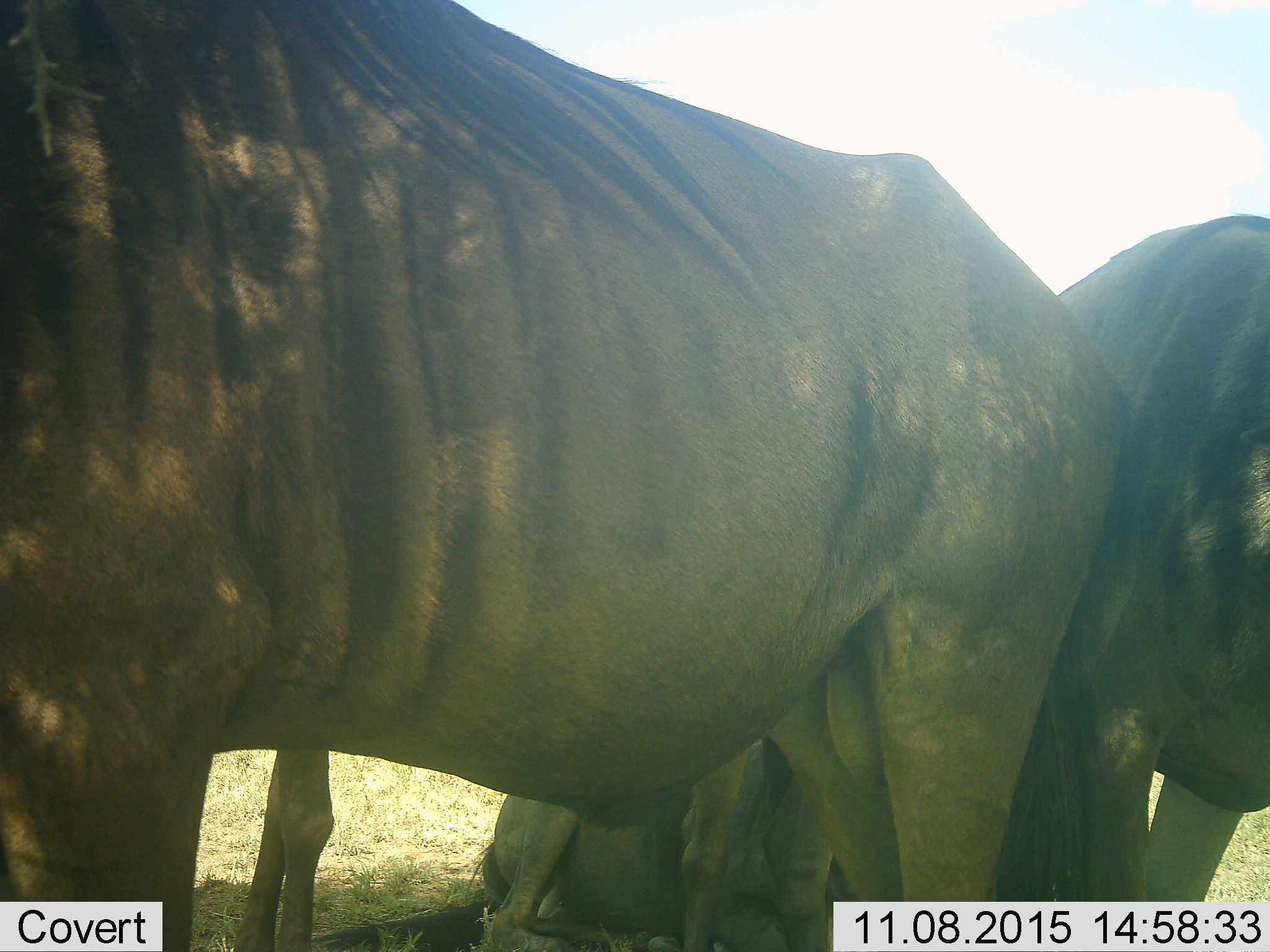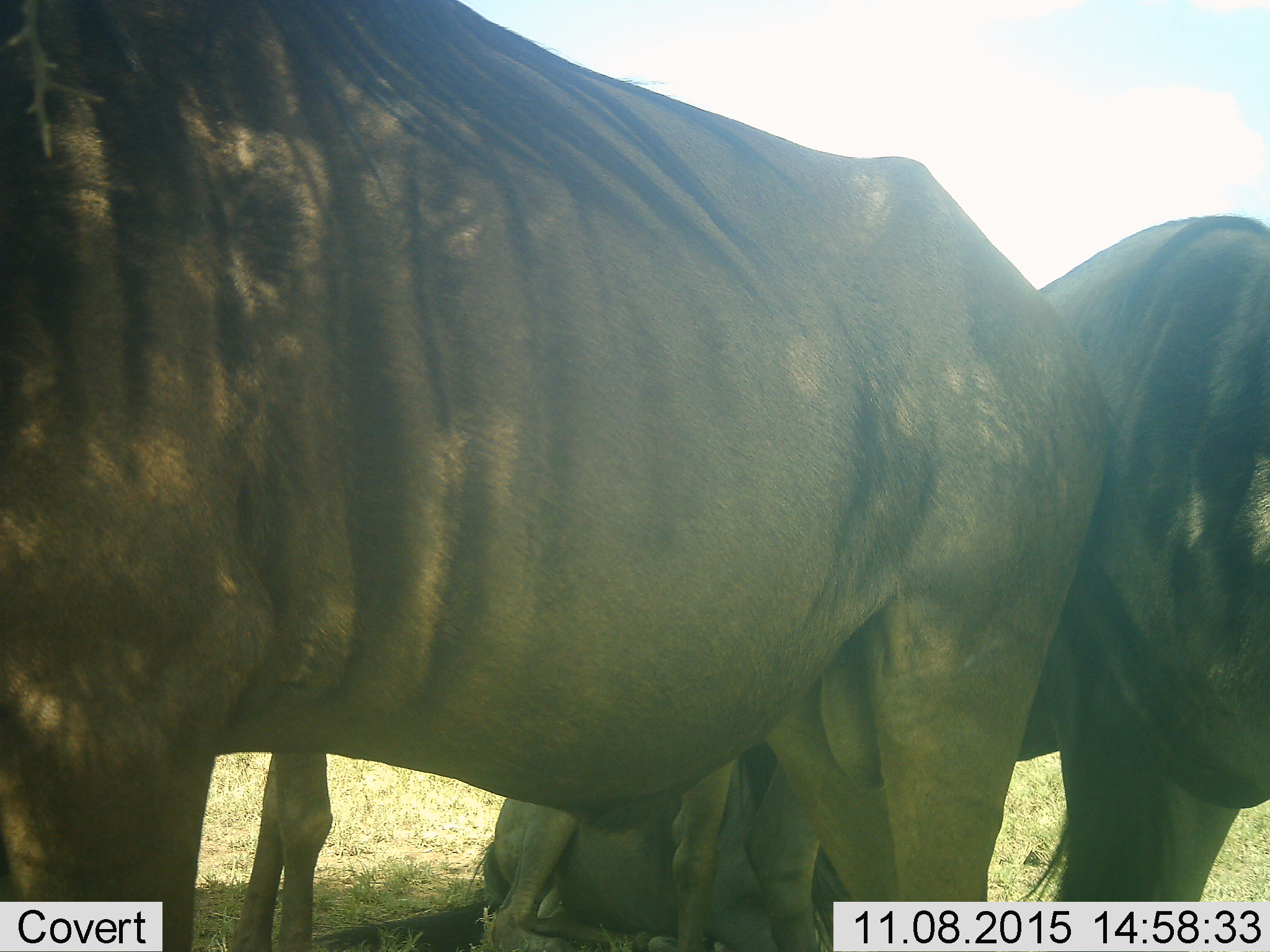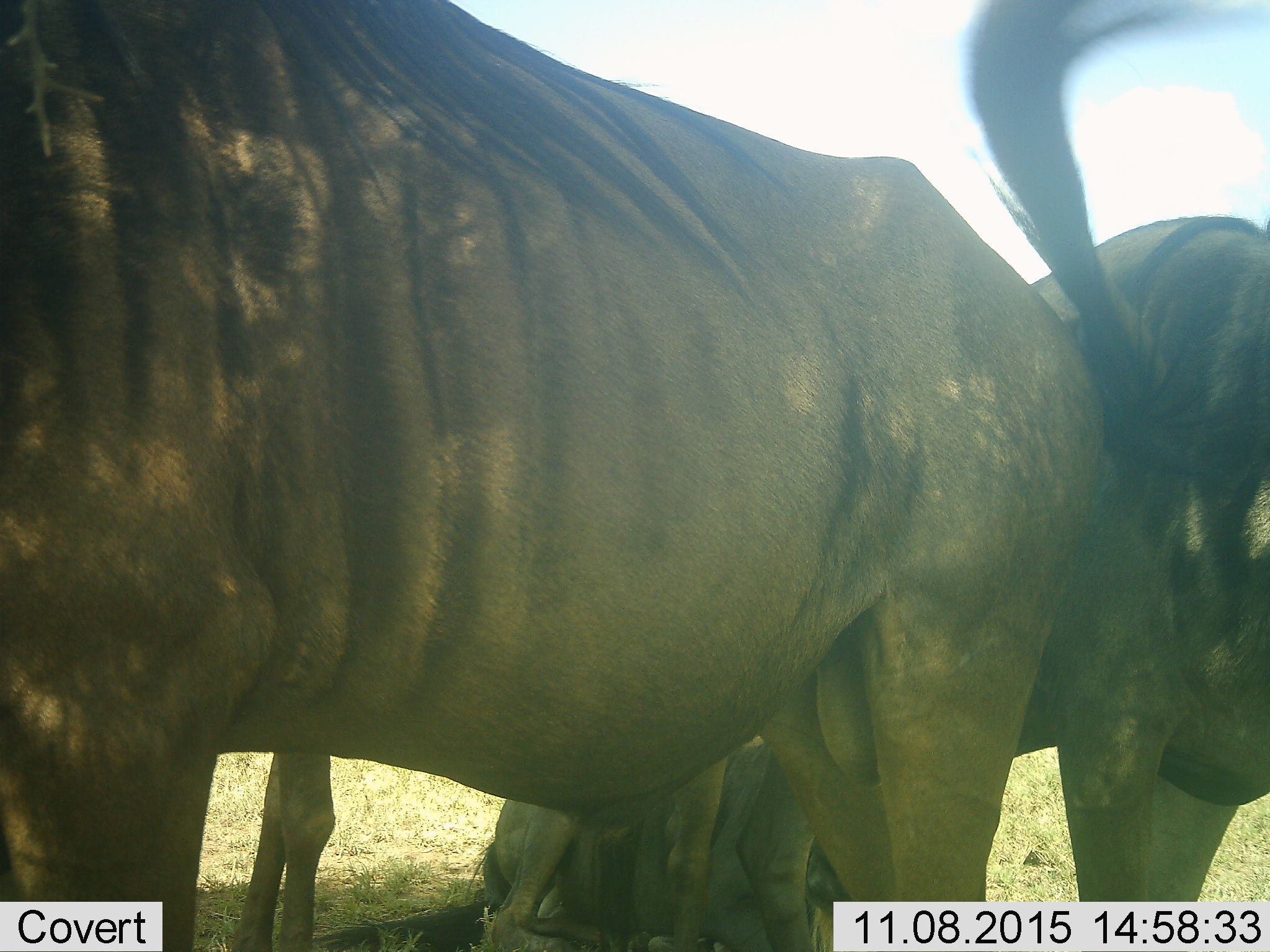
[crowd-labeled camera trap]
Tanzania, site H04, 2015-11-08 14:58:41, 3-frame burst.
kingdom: Animalia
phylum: Chordata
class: Mammalia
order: Artiodactyla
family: Bovidae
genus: Connochaetes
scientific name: Connochaetes taurinus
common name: blue wildebeest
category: wildebeest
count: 3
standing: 100%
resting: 100%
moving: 12%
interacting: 0%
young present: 0%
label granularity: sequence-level